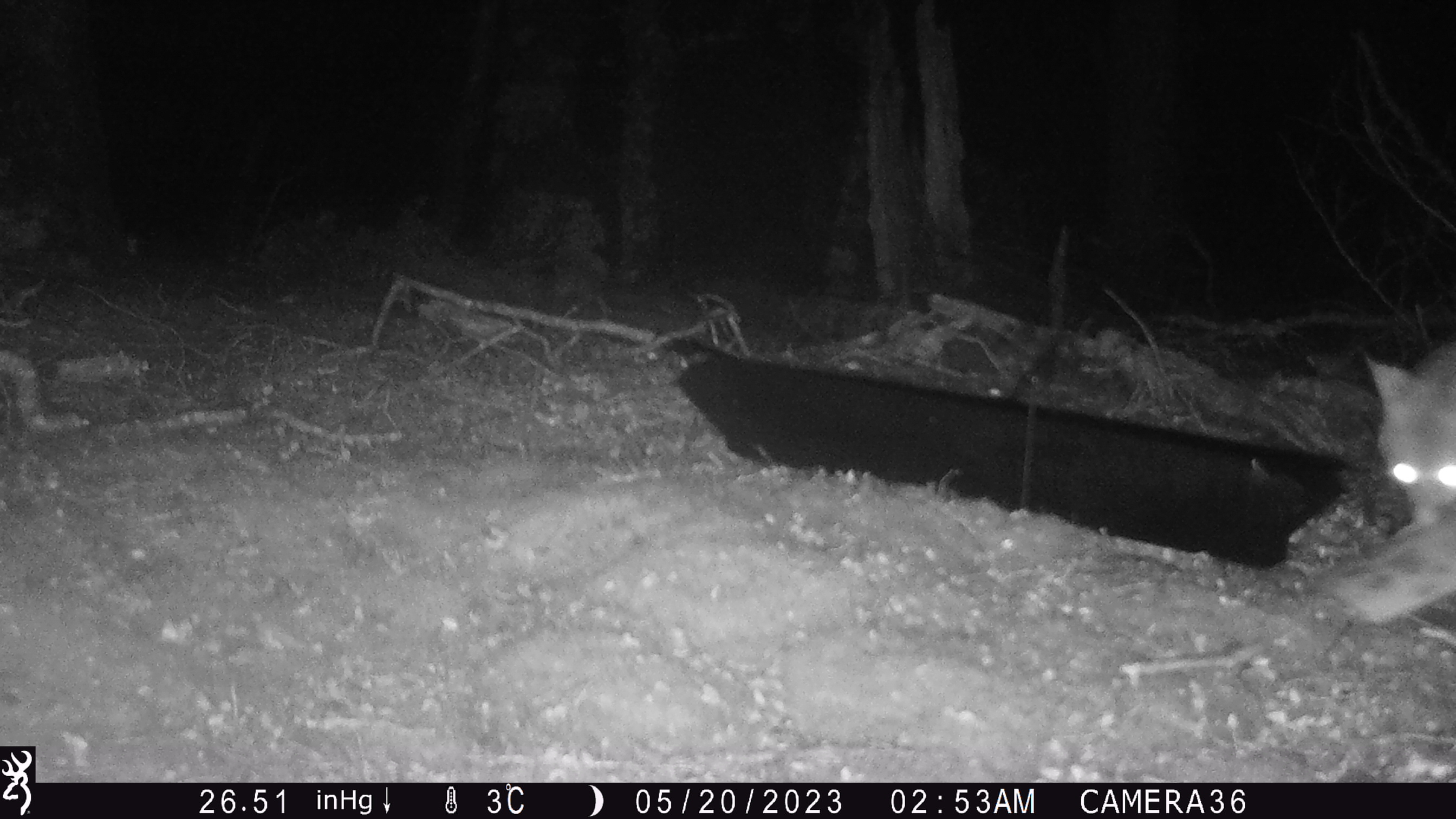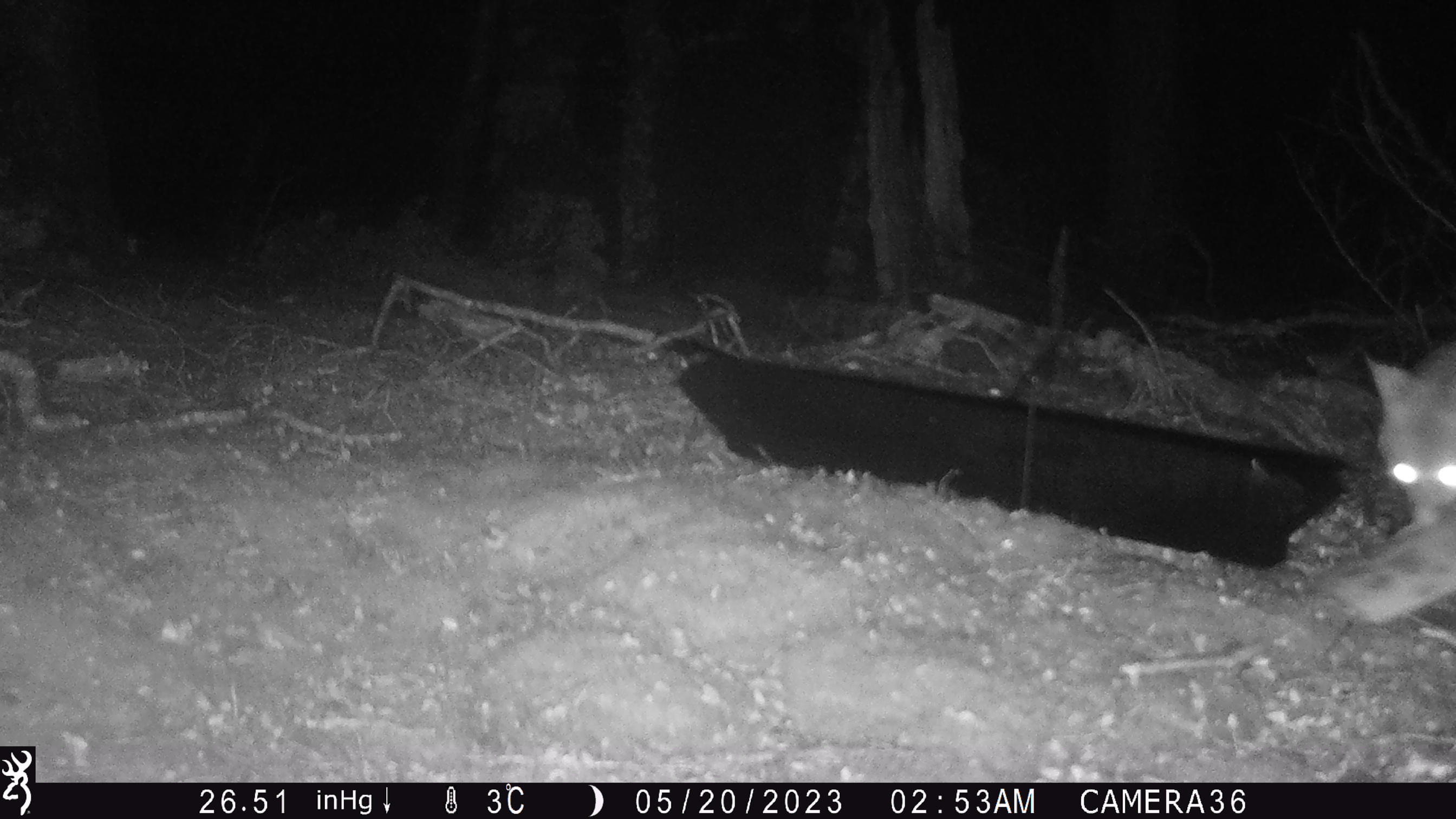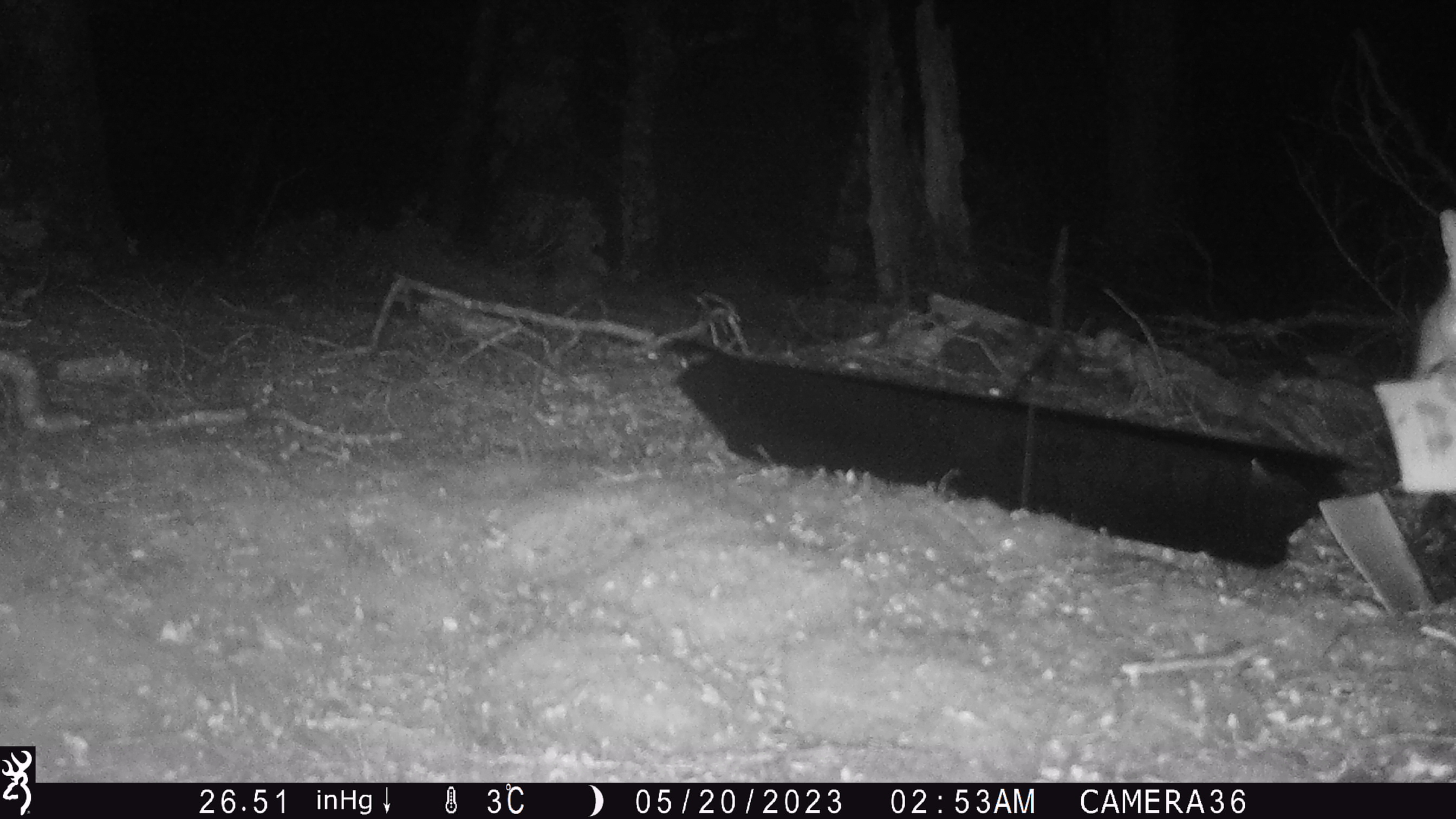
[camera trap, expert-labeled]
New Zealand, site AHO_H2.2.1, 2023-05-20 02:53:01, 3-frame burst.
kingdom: Animalia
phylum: Chordata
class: Mammalia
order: Diprotodontia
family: Phalangeridae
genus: Trichosurus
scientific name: Trichosurus vulpecula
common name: common brushtail possum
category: possum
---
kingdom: Animalia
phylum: Chordata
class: Mammalia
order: Carnivora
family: Mustelidae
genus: Mustela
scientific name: Mustela erminea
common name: stoat